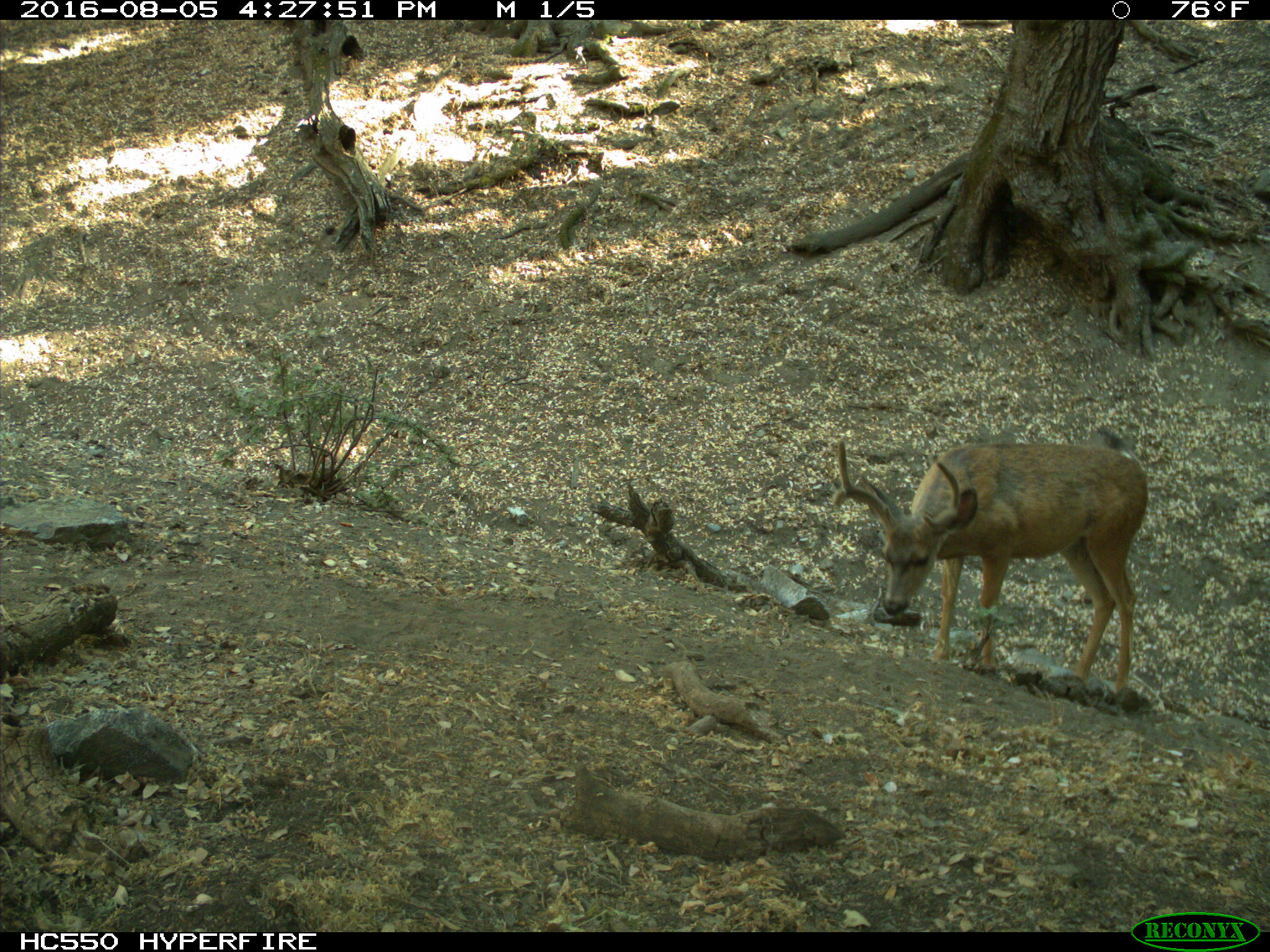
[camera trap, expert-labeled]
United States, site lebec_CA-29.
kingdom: Animalia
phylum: Chordata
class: Mammalia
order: Artiodactyla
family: Cervidae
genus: Odocoileus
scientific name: Odocoileus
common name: deer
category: unidentified deer